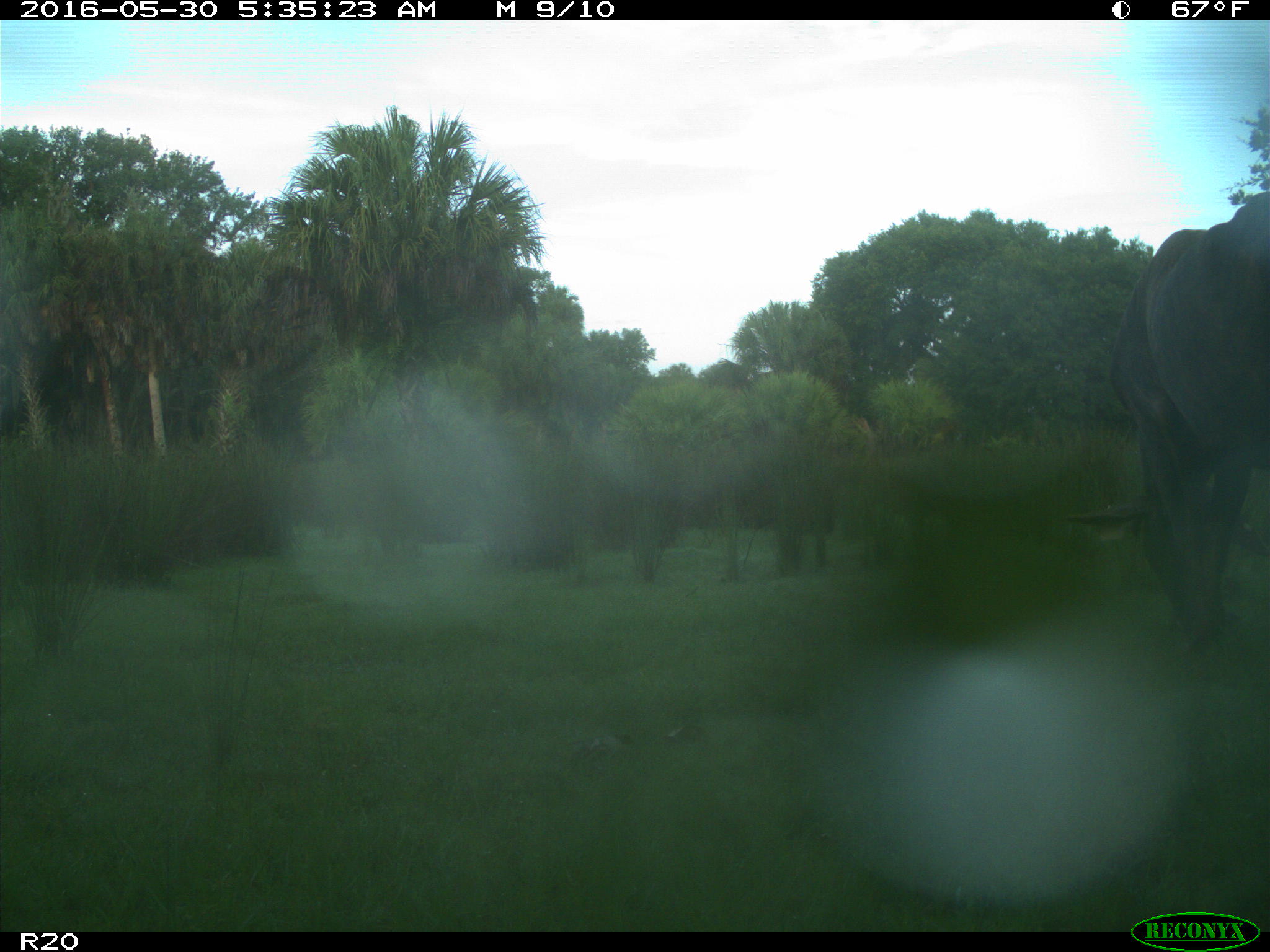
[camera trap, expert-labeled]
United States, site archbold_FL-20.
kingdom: Animalia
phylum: Chordata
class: Mammalia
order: Artiodactyla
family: Bovidae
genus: Bos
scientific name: Bos taurus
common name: domestic cow